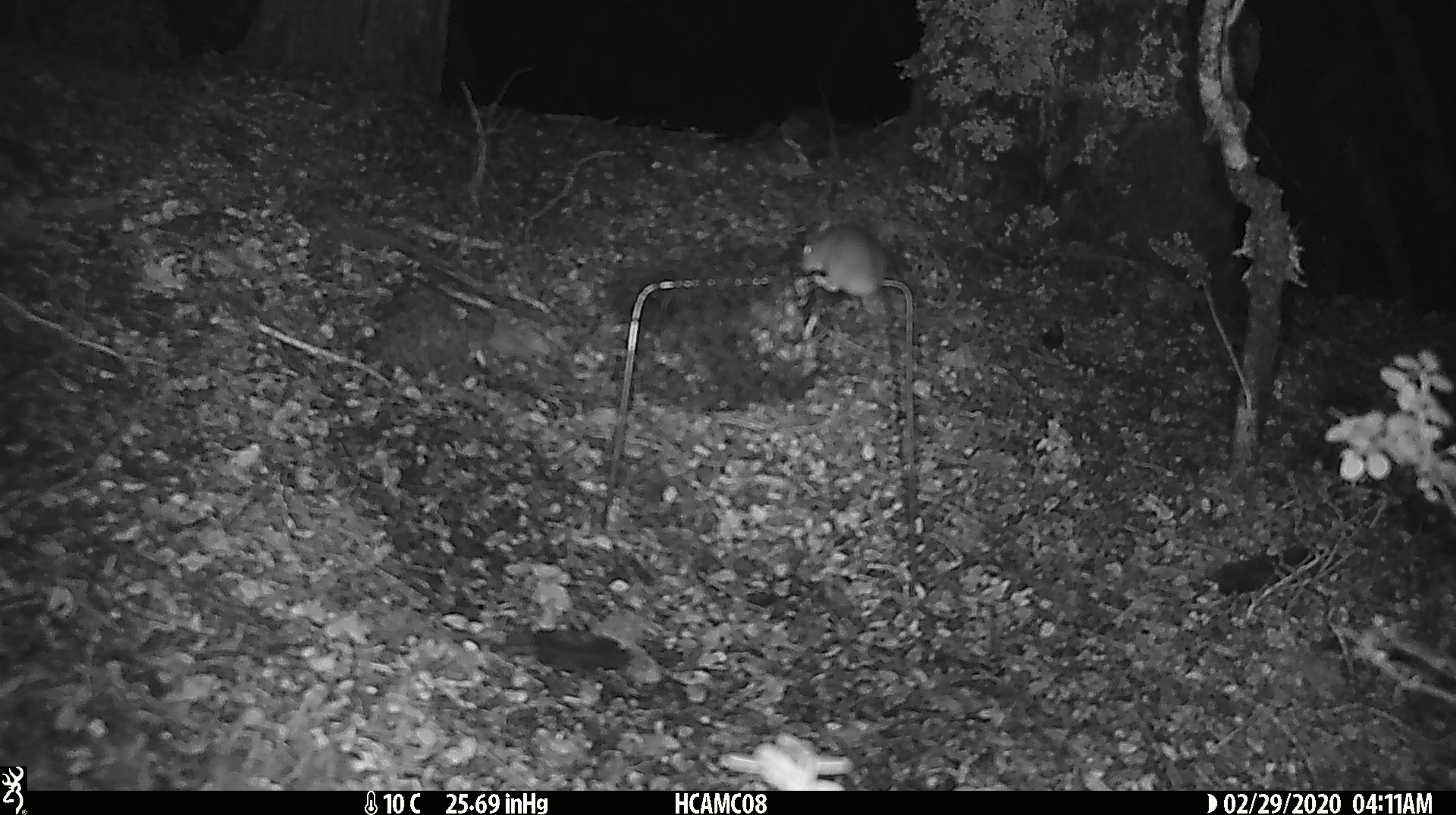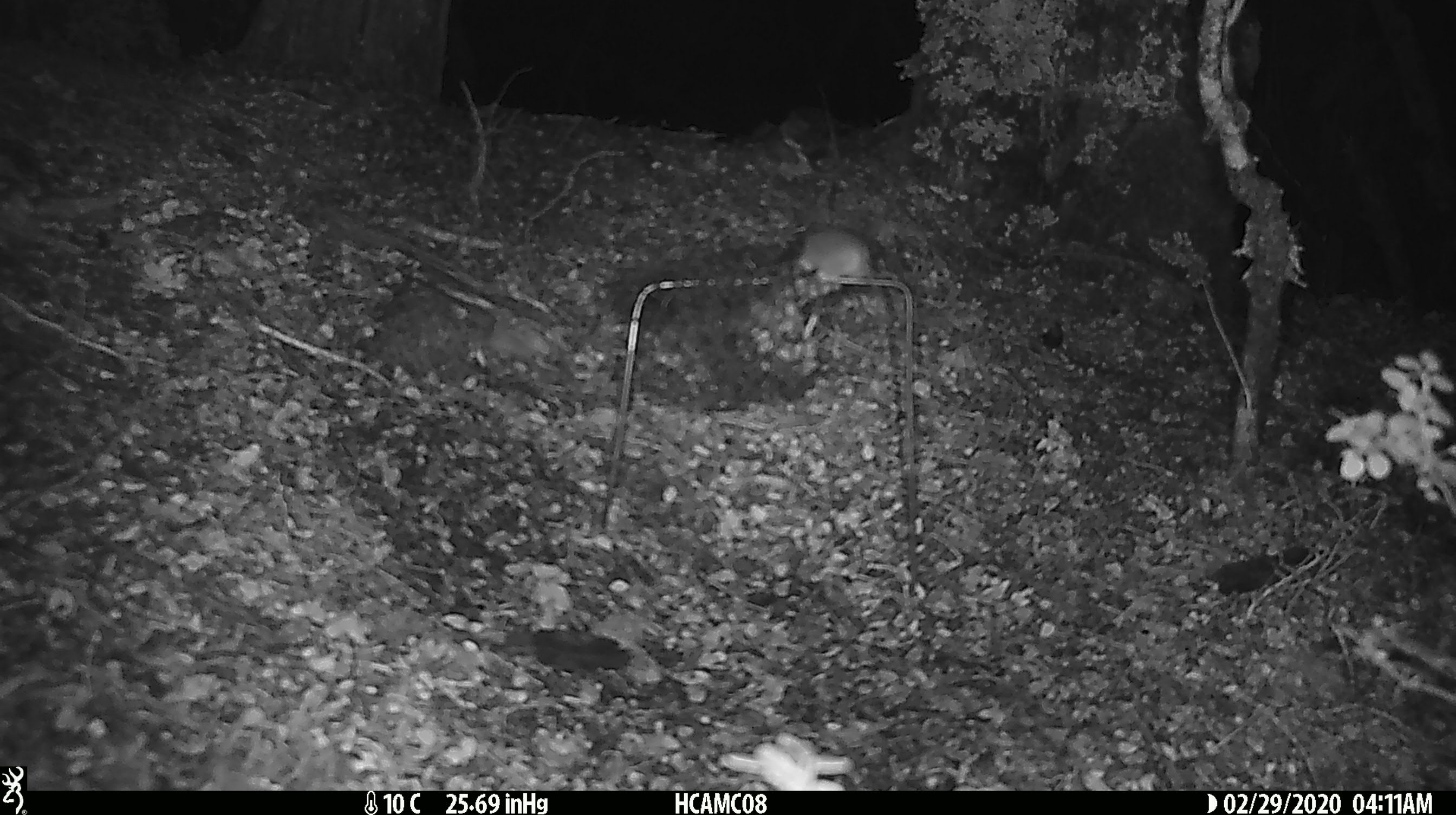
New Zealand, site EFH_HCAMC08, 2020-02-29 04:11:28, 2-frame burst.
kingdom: Animalia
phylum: Chordata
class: Mammalia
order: Rodentia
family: Muridae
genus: Mus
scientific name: Mus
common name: mouse